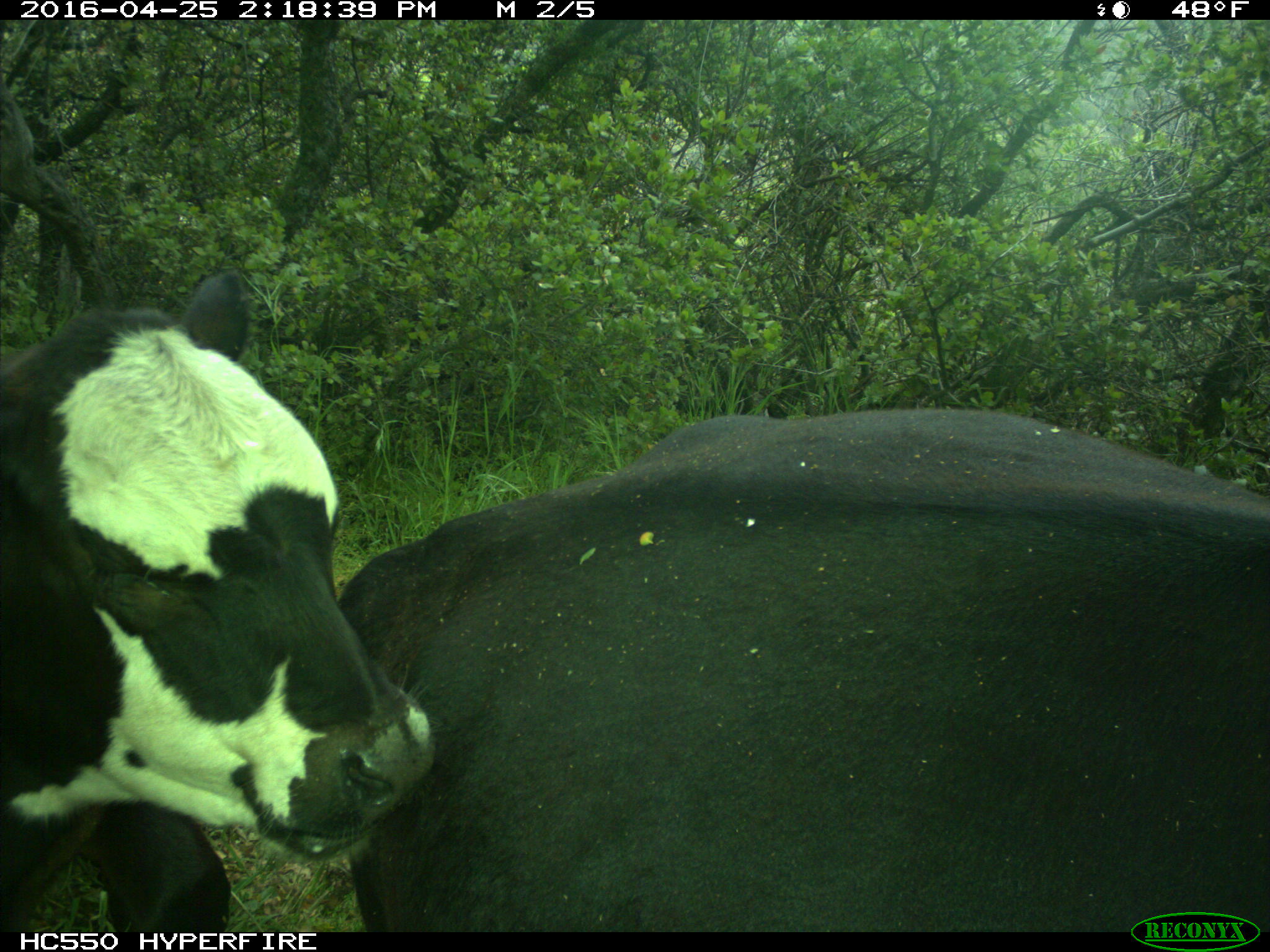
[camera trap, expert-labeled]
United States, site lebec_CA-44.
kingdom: Animalia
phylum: Chordata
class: Mammalia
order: Artiodactyla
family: Bovidae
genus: Bos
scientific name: Bos taurus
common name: domestic cow